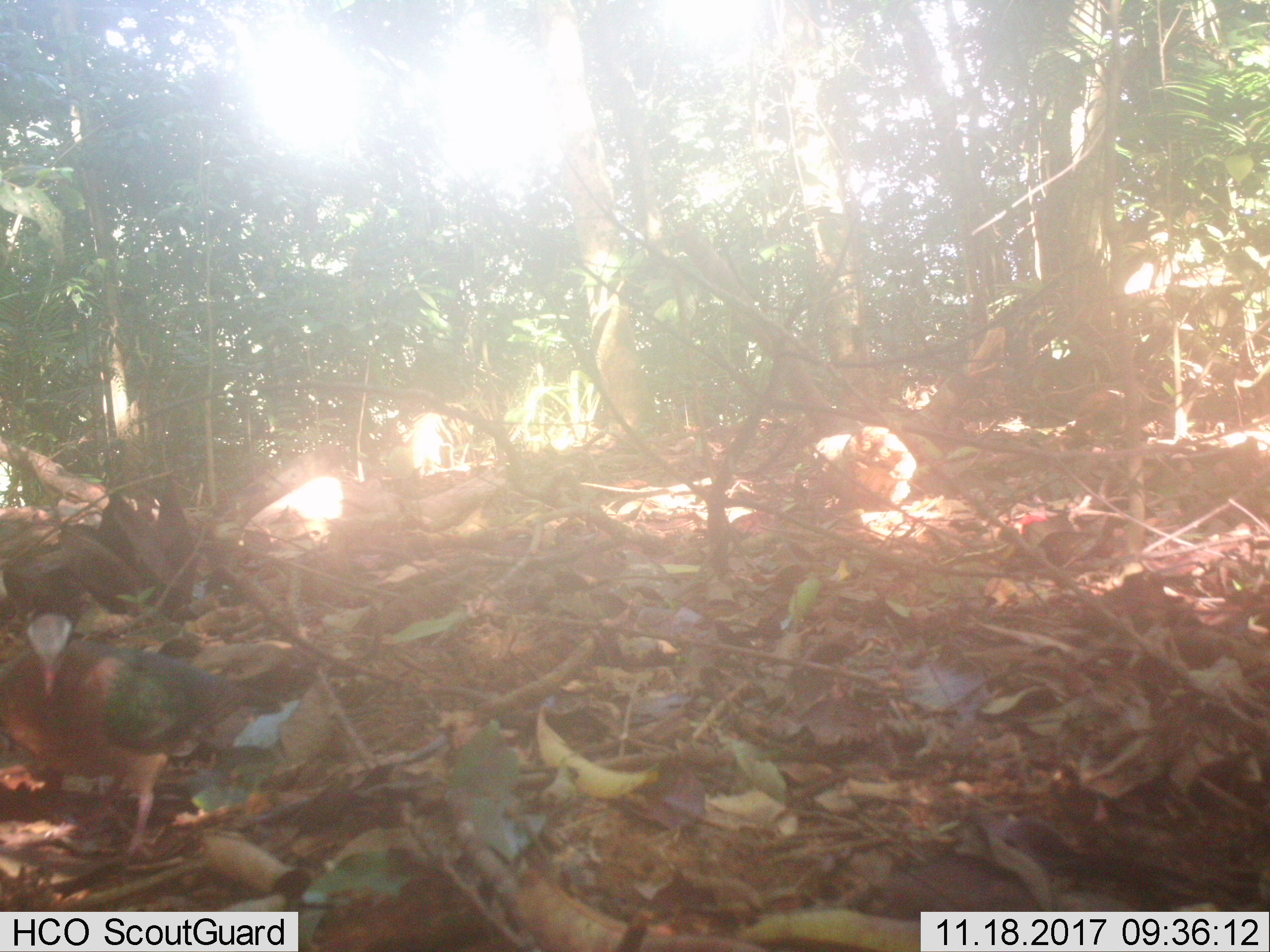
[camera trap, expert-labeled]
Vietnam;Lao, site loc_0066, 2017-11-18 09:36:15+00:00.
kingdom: Animalia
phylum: Chordata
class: Aves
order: Columbiformes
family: Columbidae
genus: Chalcophaps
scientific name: Chalcophaps indica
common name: emerald dove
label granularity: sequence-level